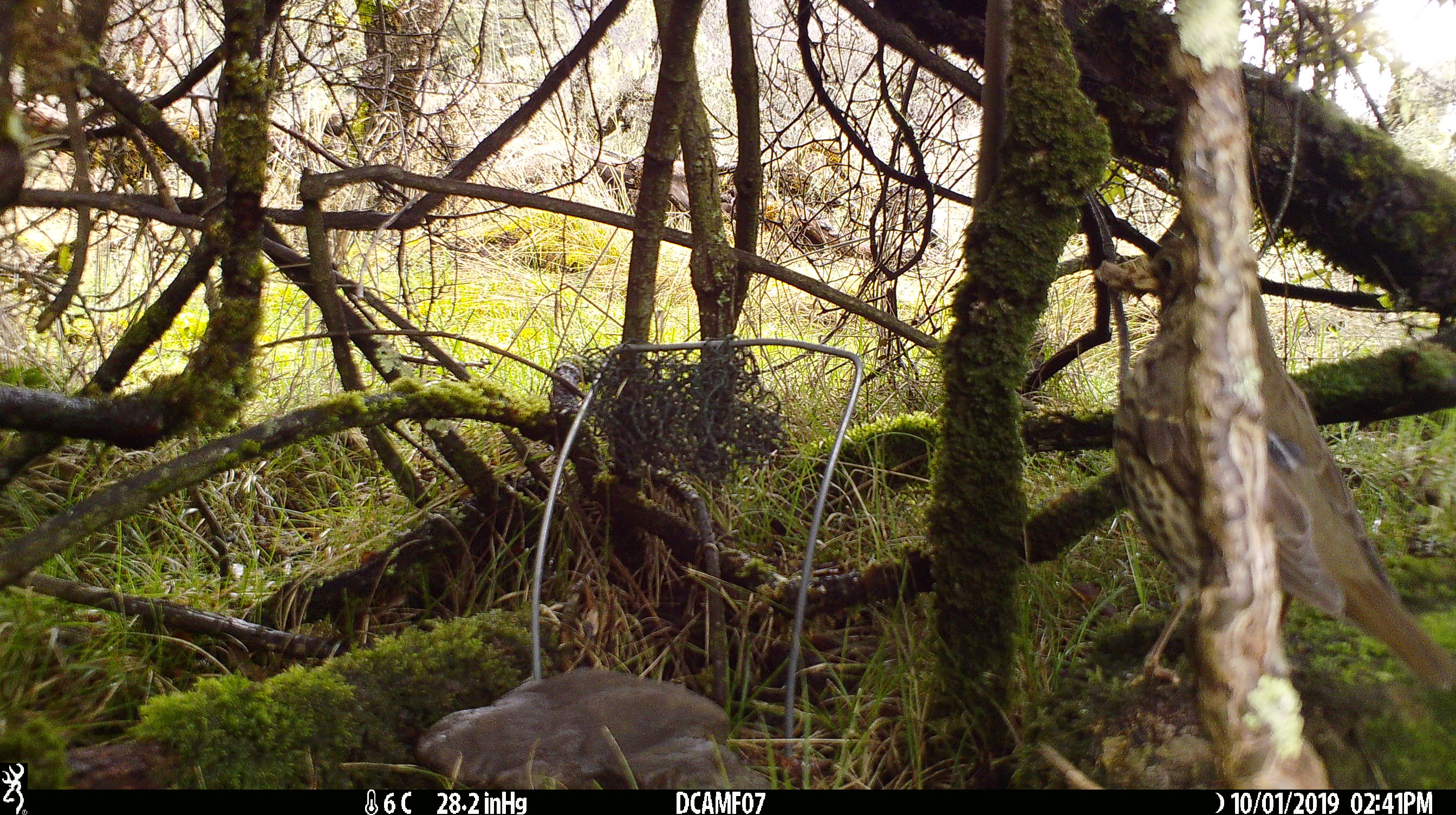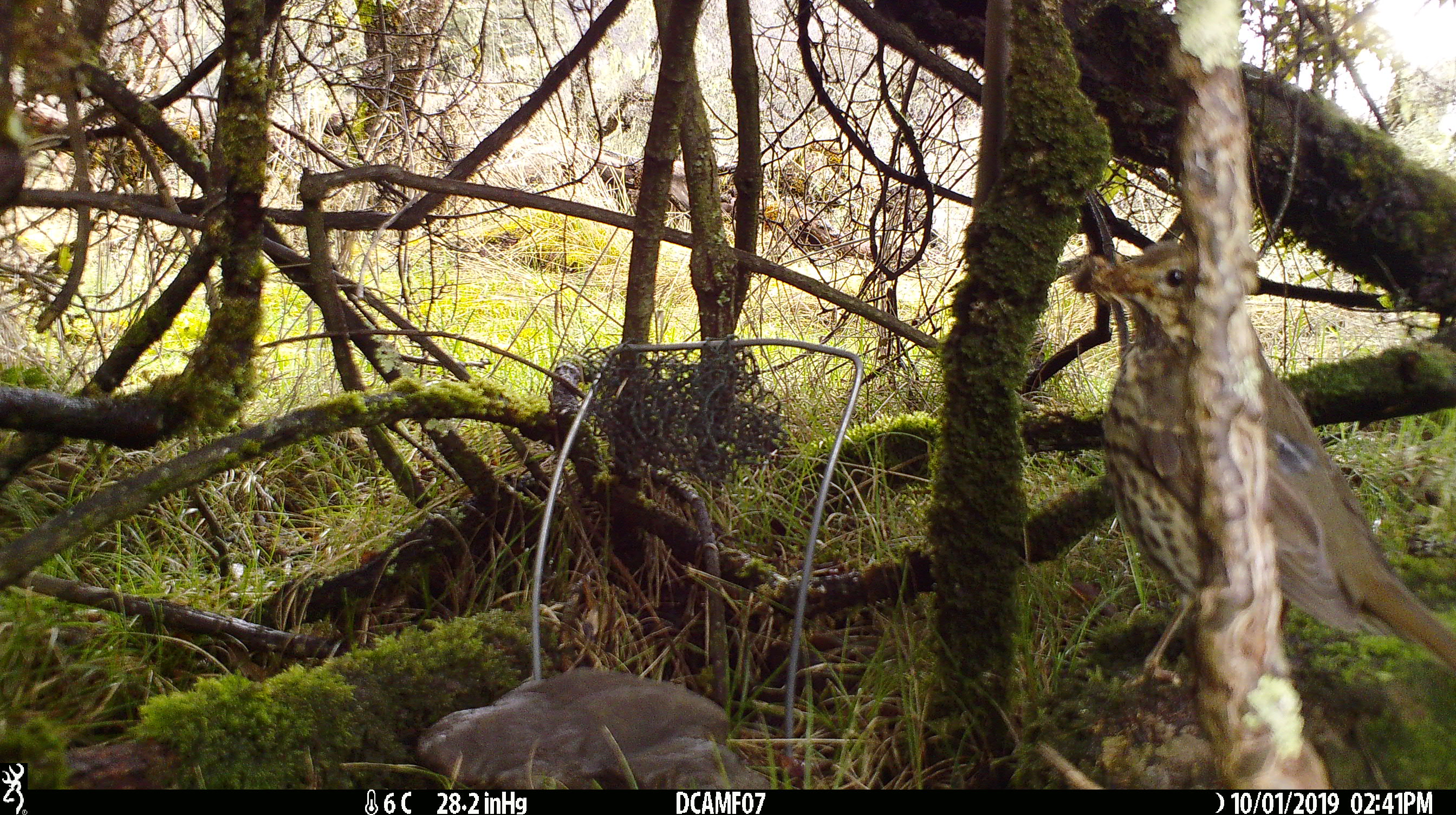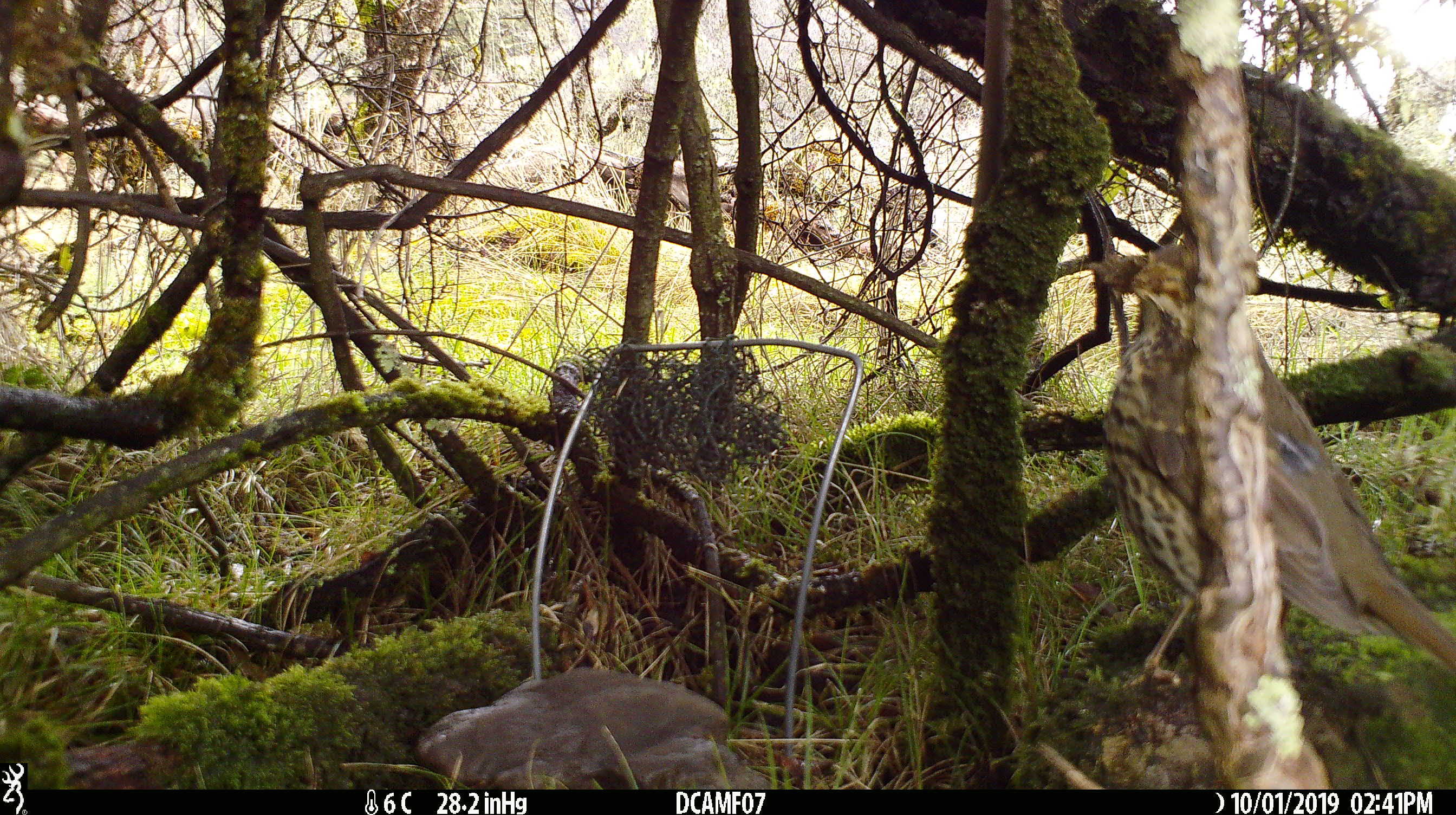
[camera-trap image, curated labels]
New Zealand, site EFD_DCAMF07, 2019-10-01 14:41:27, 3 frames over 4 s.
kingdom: Animalia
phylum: Chordata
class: Aves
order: Passeriformes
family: Turdidae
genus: Turdus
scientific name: Turdus philomelos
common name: song thrush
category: thrush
Thrush (song thrush) (Turdus philomelos).